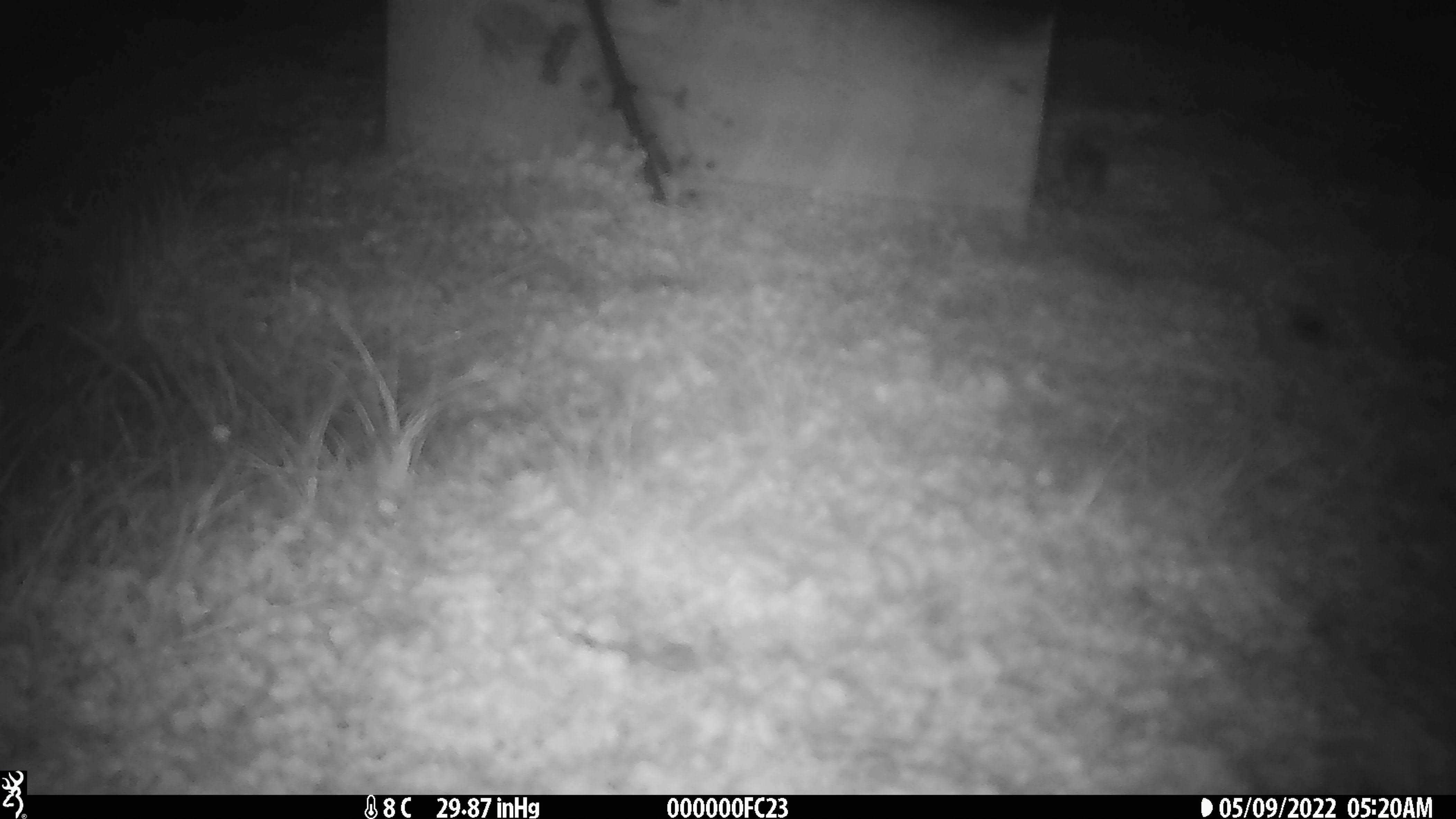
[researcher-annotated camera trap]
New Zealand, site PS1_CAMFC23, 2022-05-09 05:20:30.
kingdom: Animalia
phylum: Chordata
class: Mammalia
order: Rodentia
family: Muridae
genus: Mus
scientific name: Mus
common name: mouse